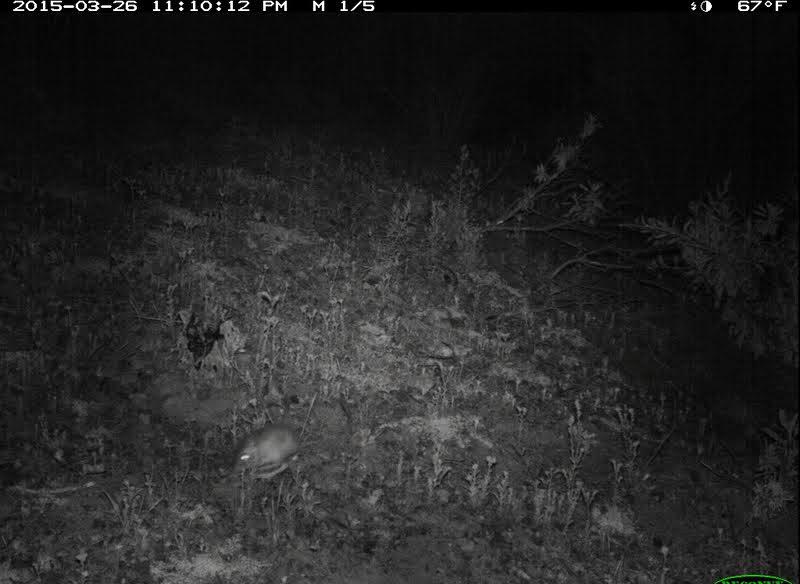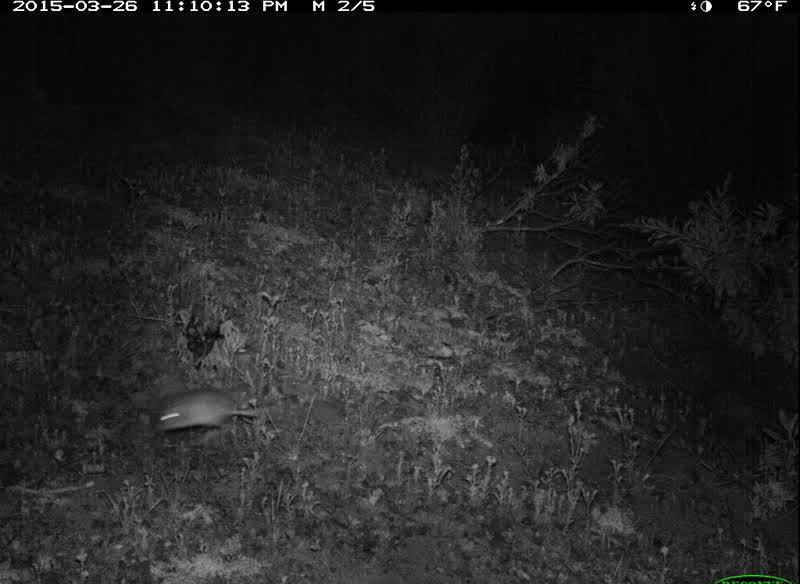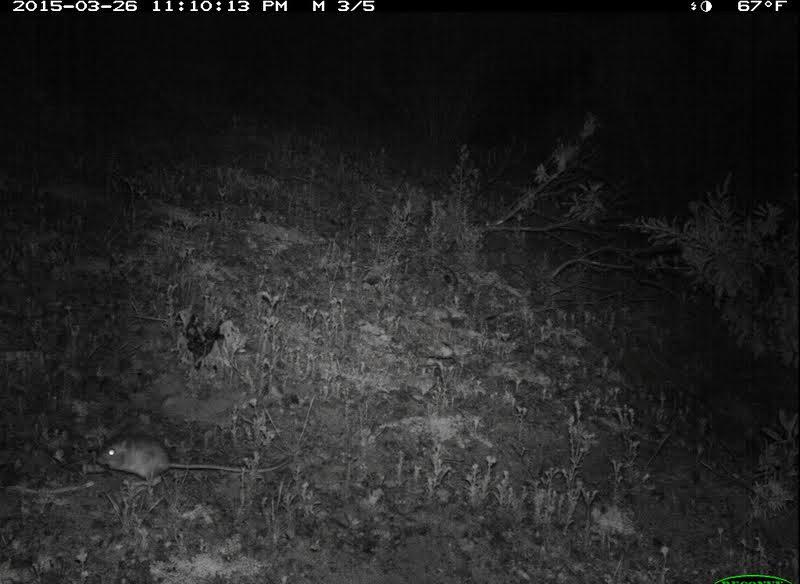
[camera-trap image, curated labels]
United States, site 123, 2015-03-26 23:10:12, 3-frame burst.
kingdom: Animalia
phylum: Chordata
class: Mammalia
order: Rodentia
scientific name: Rodentia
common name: rodent